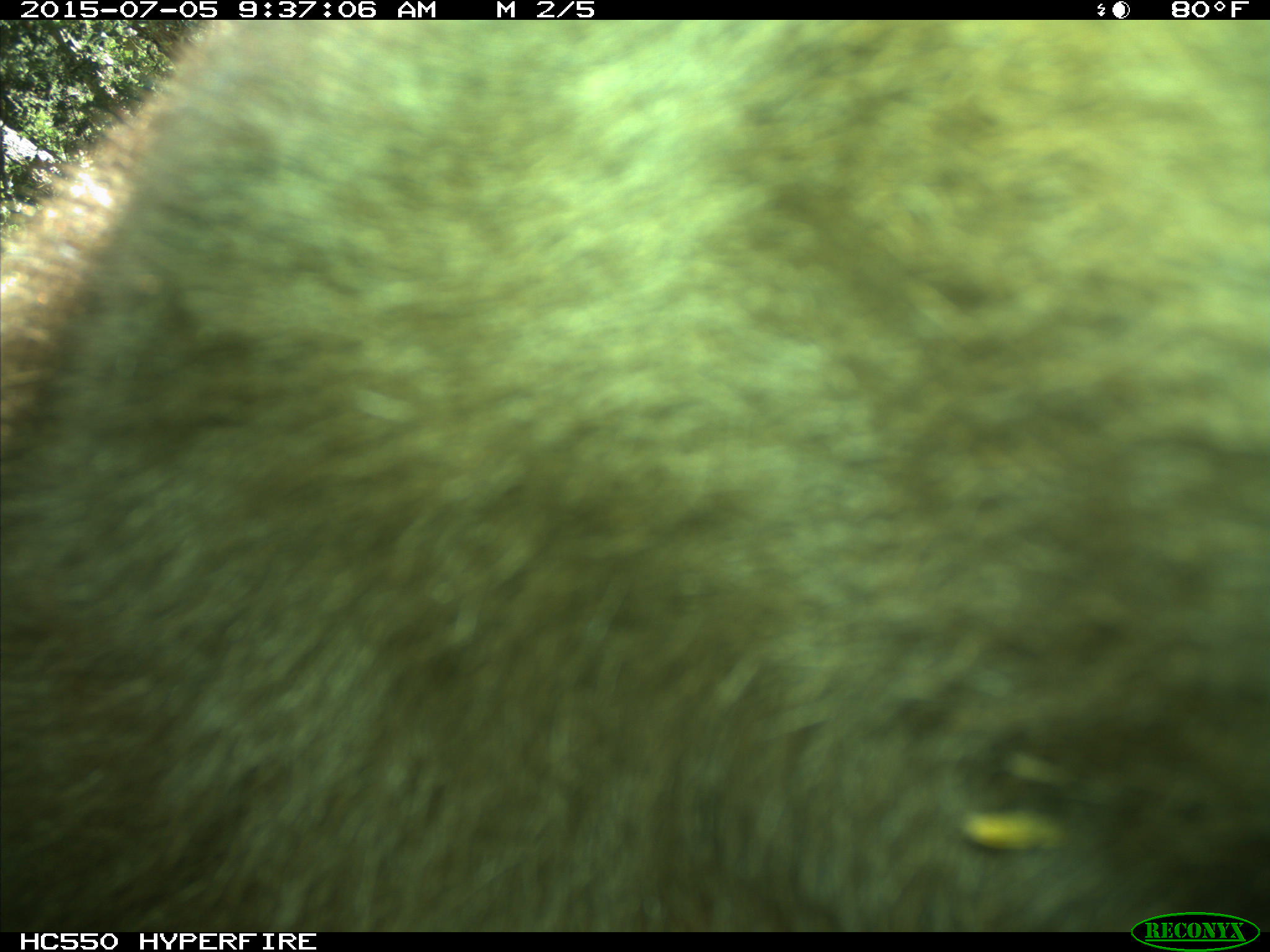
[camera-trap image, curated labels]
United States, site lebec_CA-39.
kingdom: Animalia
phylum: Chordata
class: Mammalia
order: Carnivora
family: Ursidae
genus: Ursus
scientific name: Ursus americanus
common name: american black bear